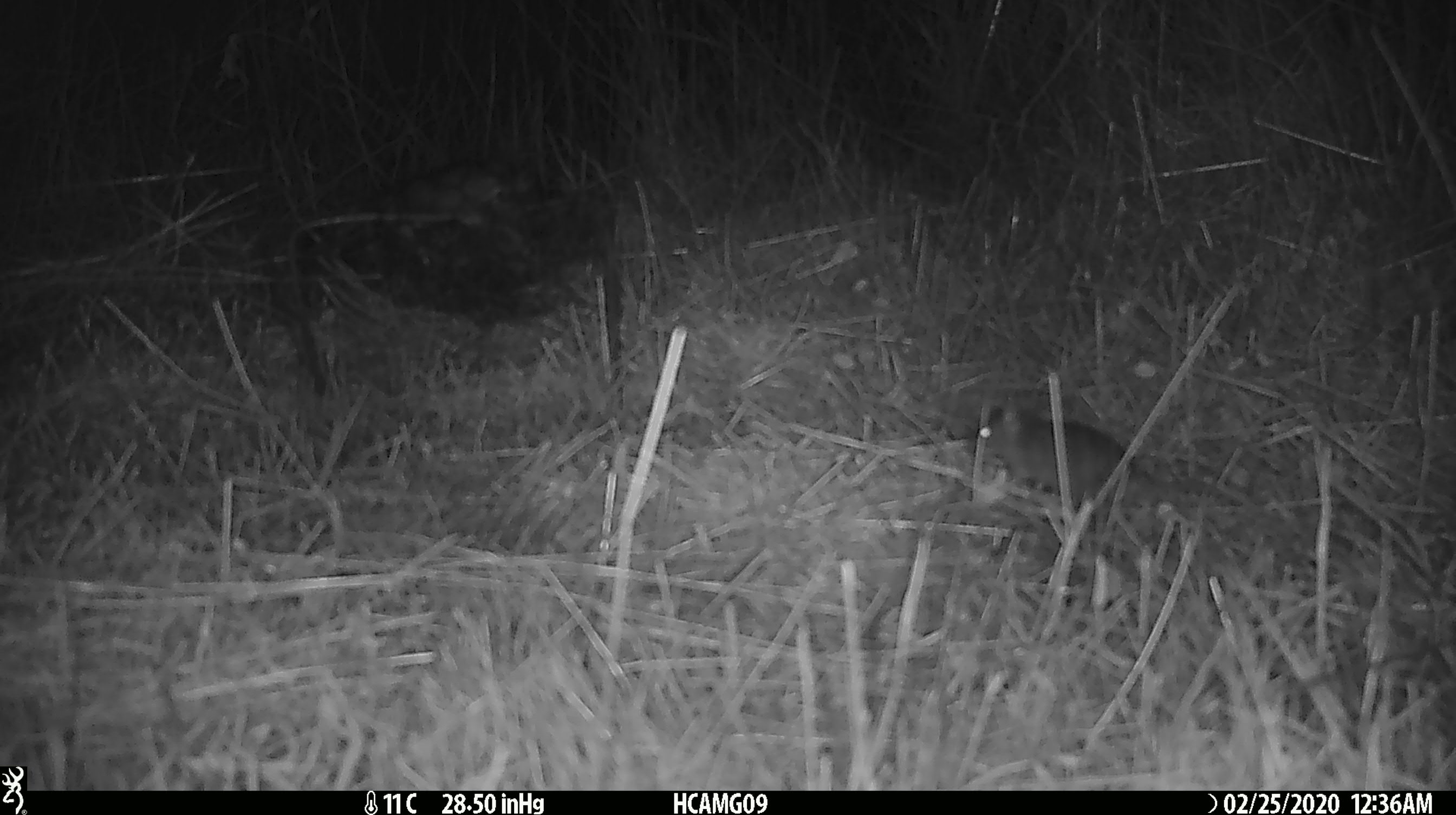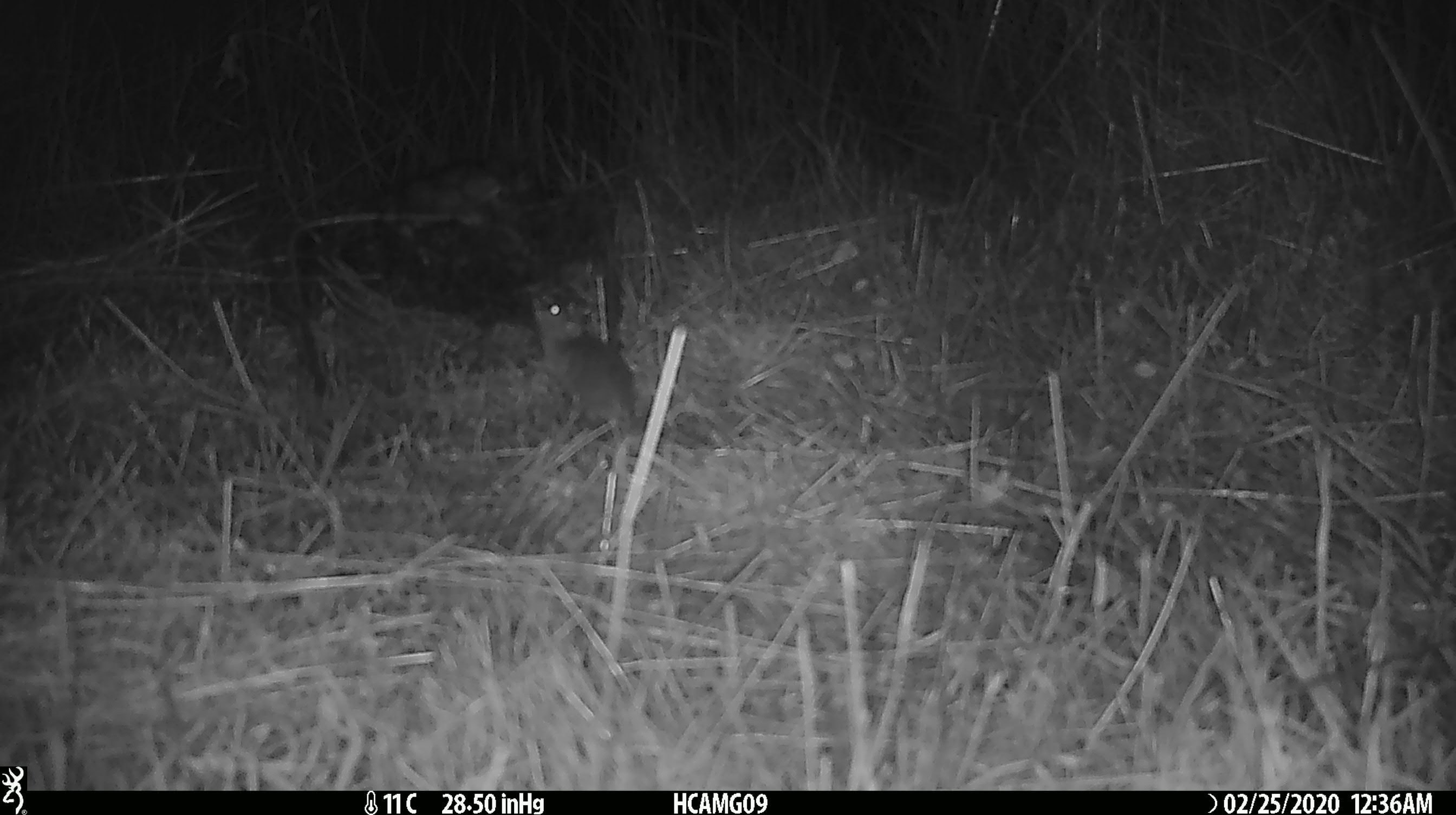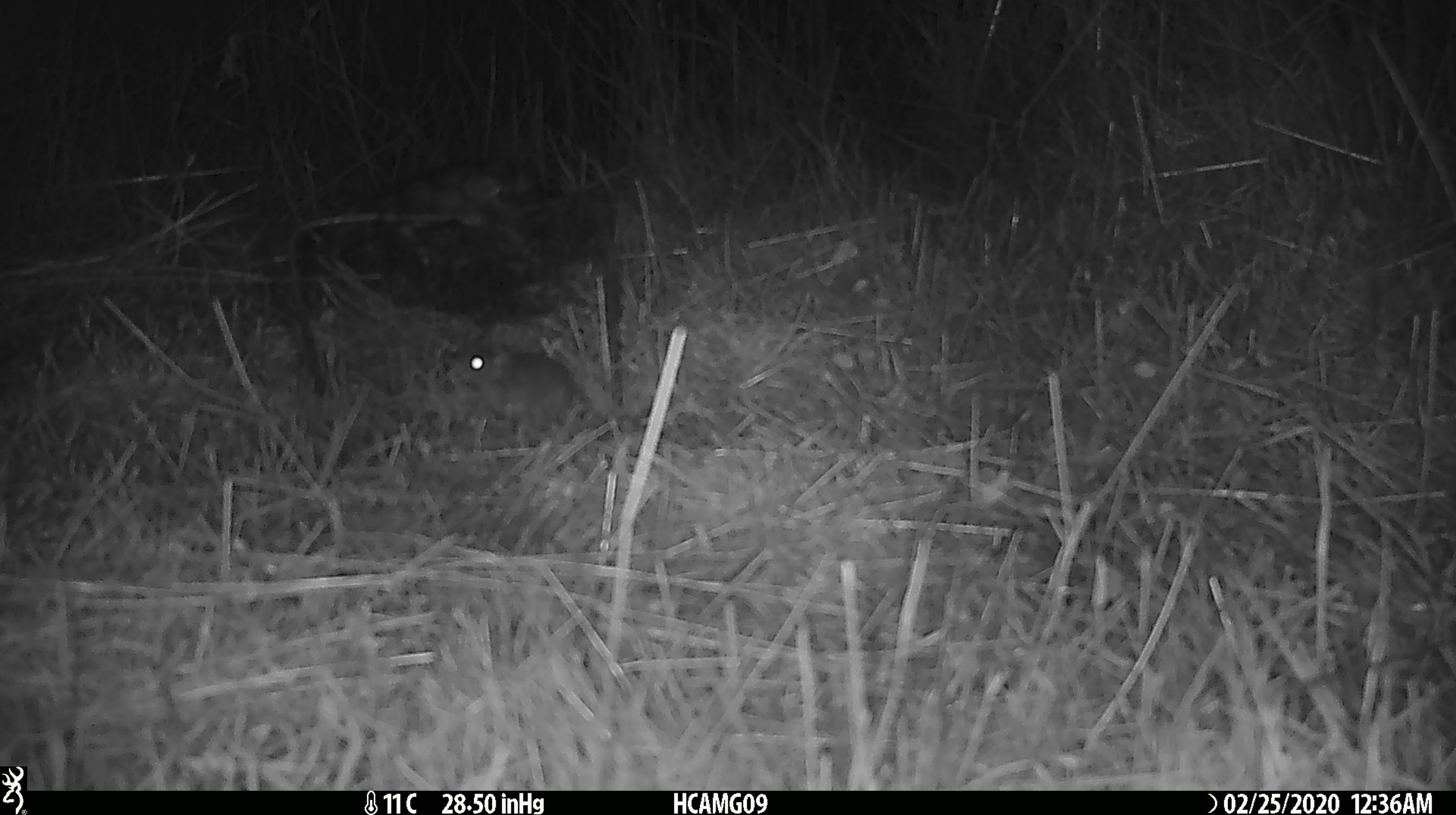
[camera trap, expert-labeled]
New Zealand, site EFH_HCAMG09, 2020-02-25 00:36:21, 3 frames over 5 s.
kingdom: Animalia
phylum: Chordata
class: Mammalia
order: Rodentia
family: Muridae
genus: Mus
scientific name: Mus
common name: mouse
Mouse (Mus).